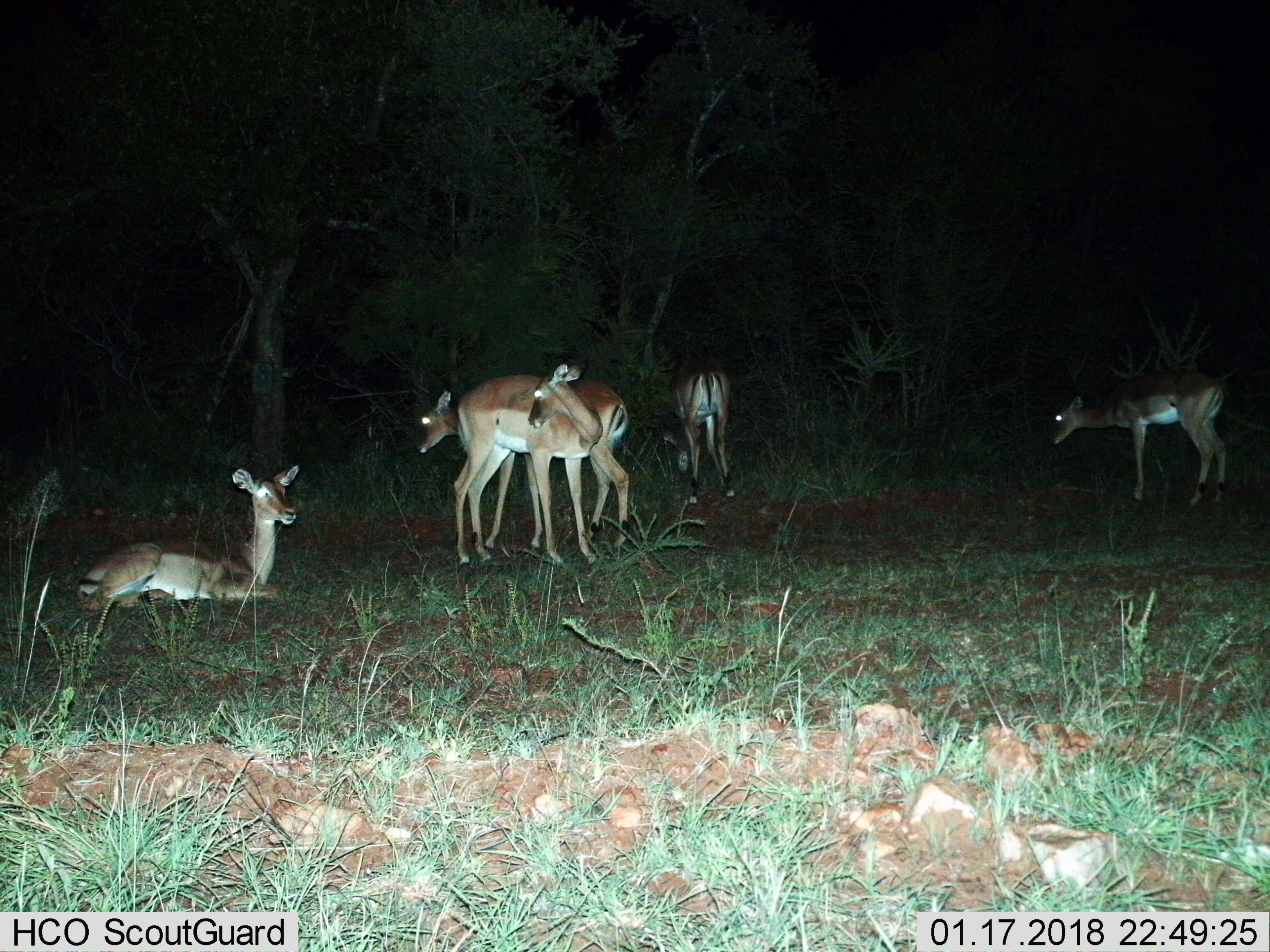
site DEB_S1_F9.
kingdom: Animalia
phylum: Chordata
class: Mammalia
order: Artiodactyla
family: Bovidae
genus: Aepyceros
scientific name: Aepyceros melampus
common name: impala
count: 5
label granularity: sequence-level